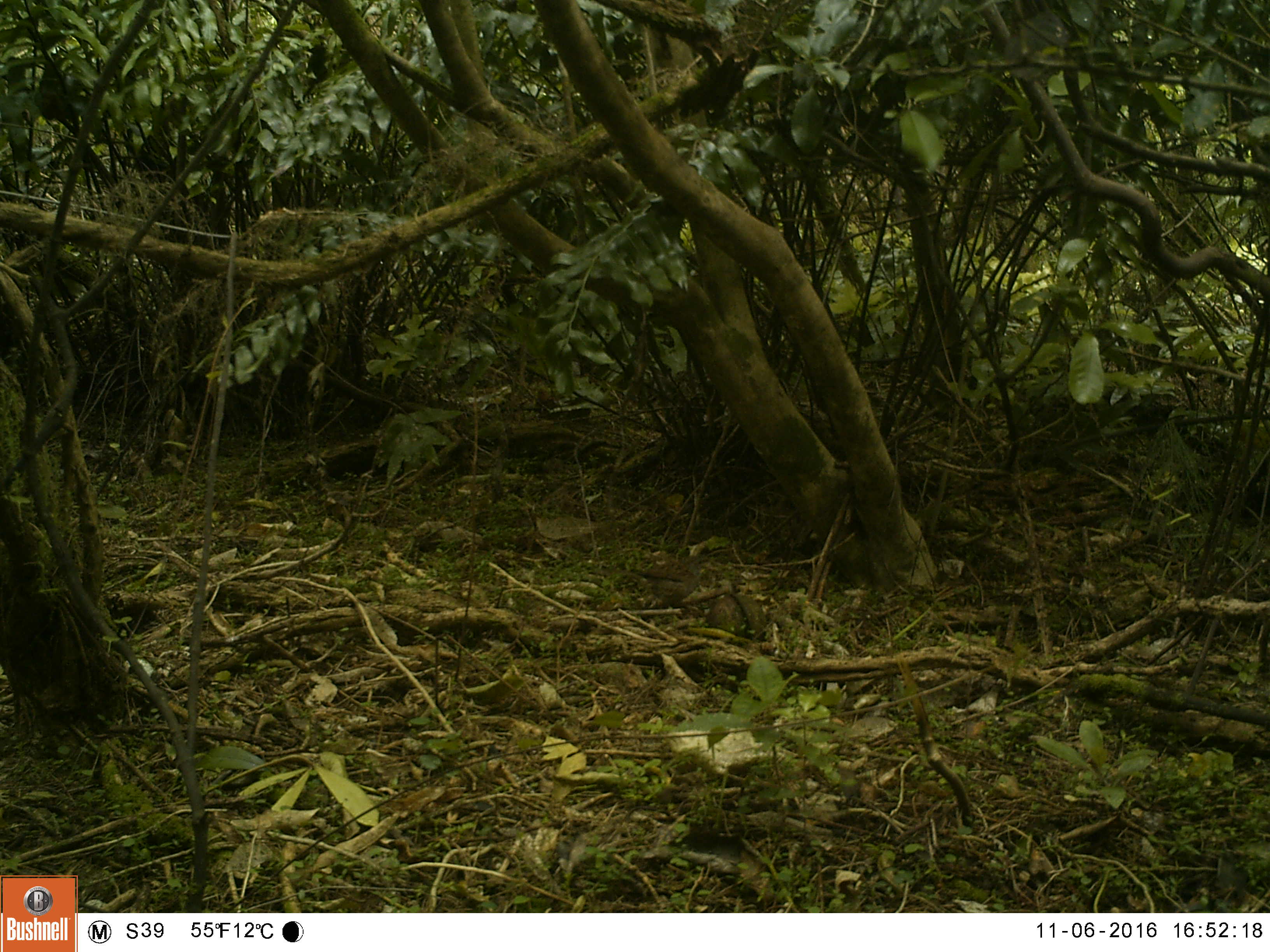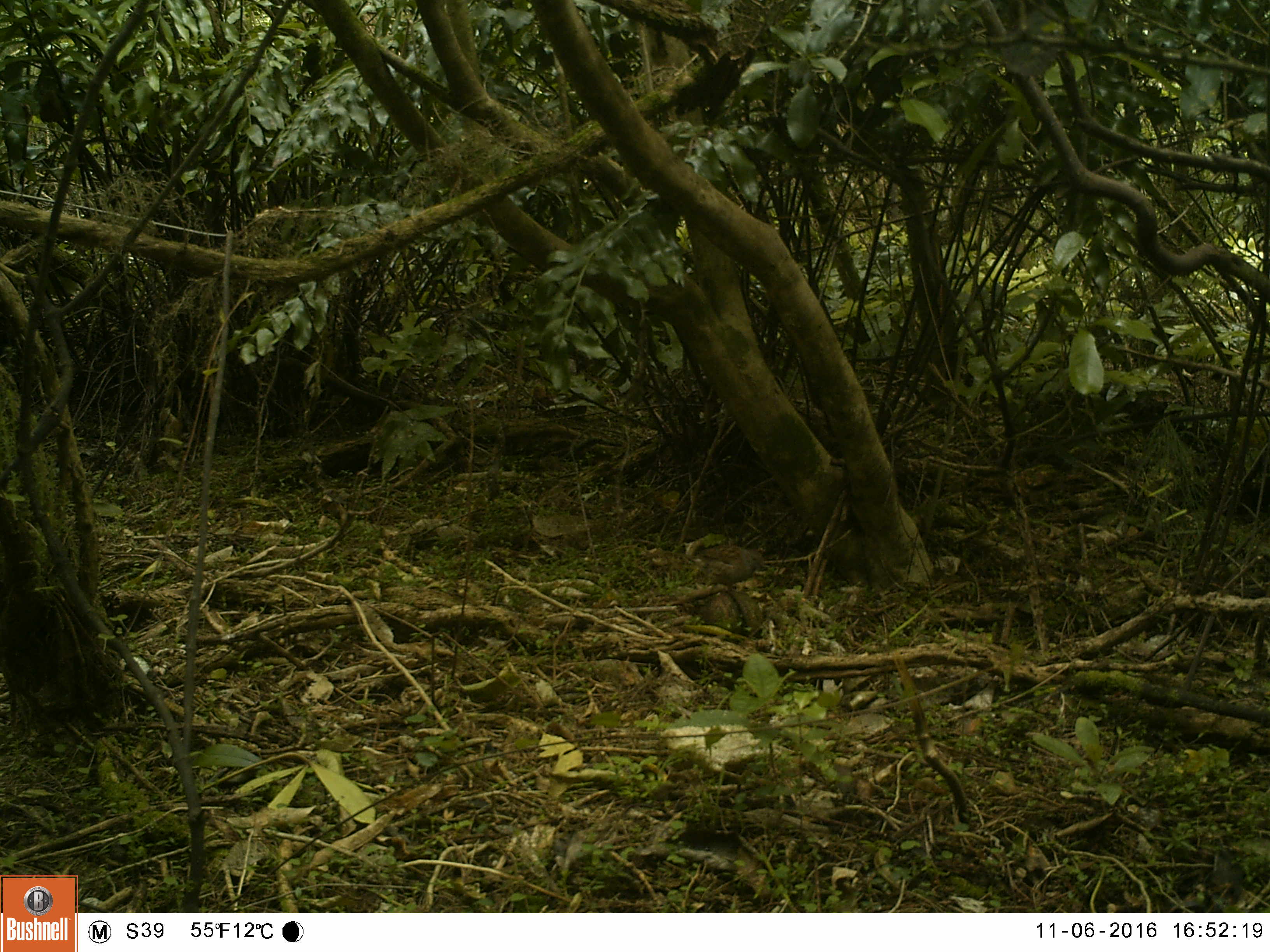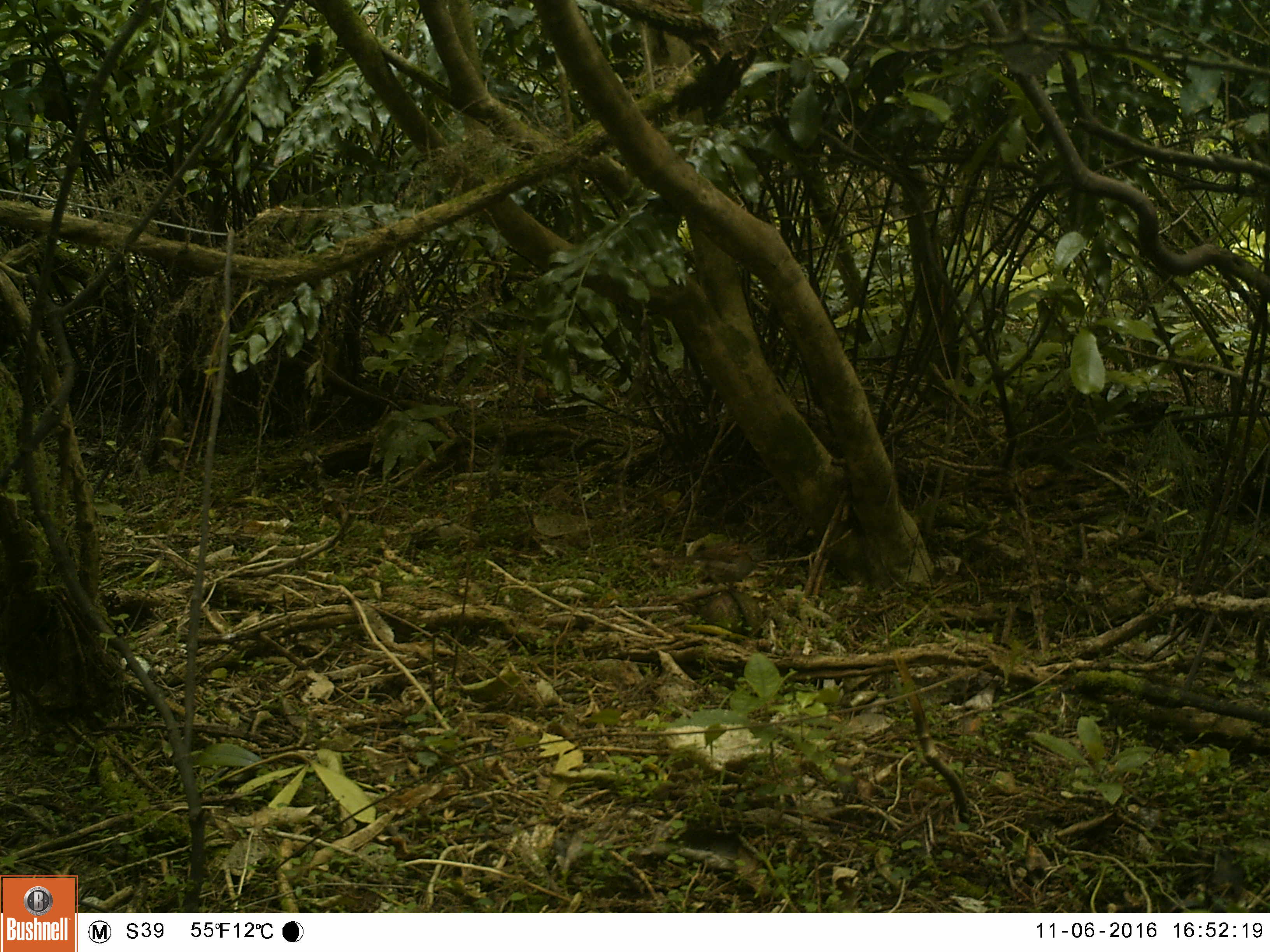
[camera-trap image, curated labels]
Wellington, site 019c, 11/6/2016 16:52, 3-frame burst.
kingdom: Animalia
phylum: Chordata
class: Aves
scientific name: Aves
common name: bird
Bird (Aves).